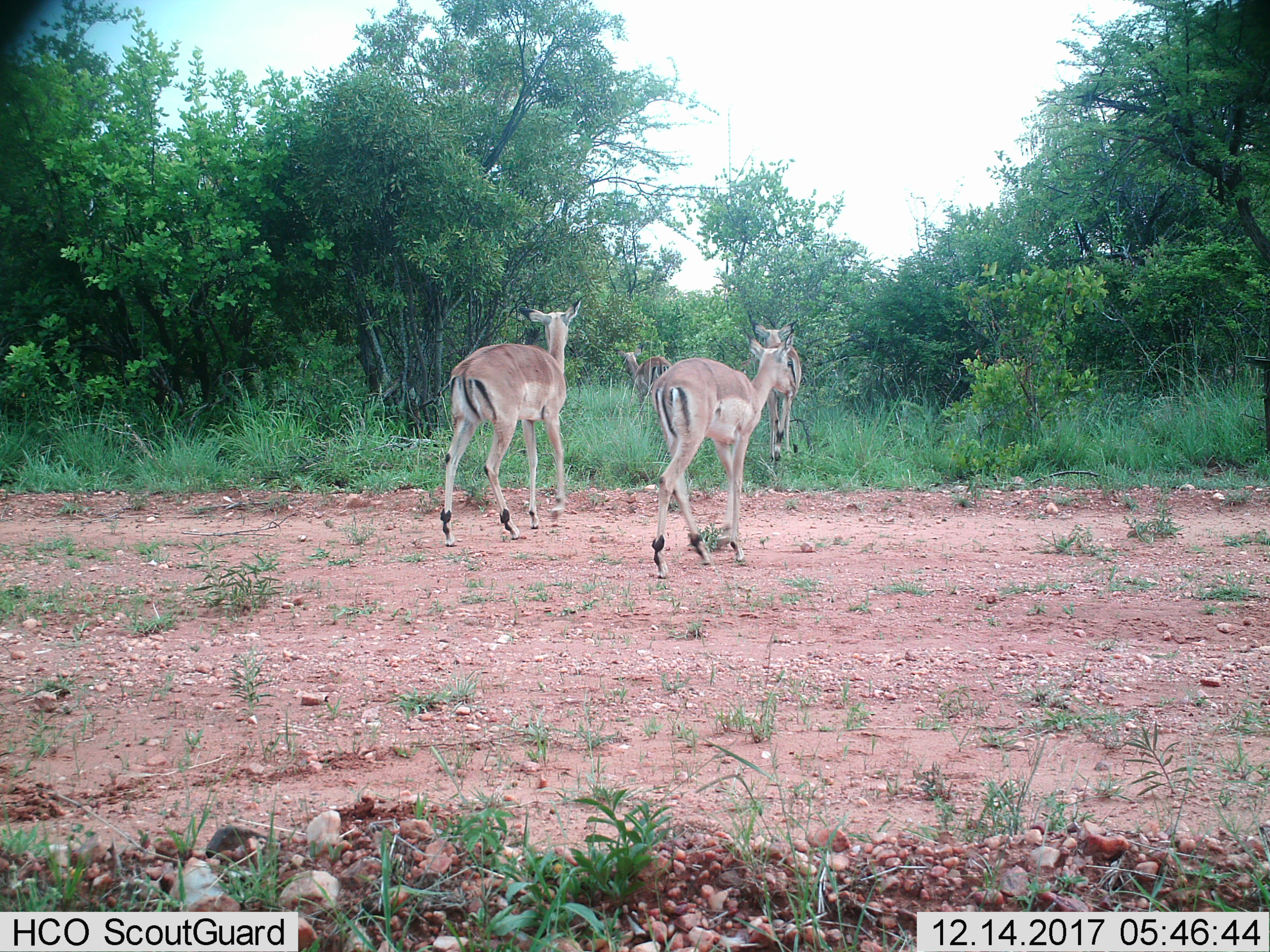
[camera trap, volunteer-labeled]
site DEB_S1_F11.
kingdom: Animalia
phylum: Chordata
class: Mammalia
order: Artiodactyla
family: Bovidae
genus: Aepyceros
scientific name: Aepyceros melampus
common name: impala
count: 4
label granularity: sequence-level